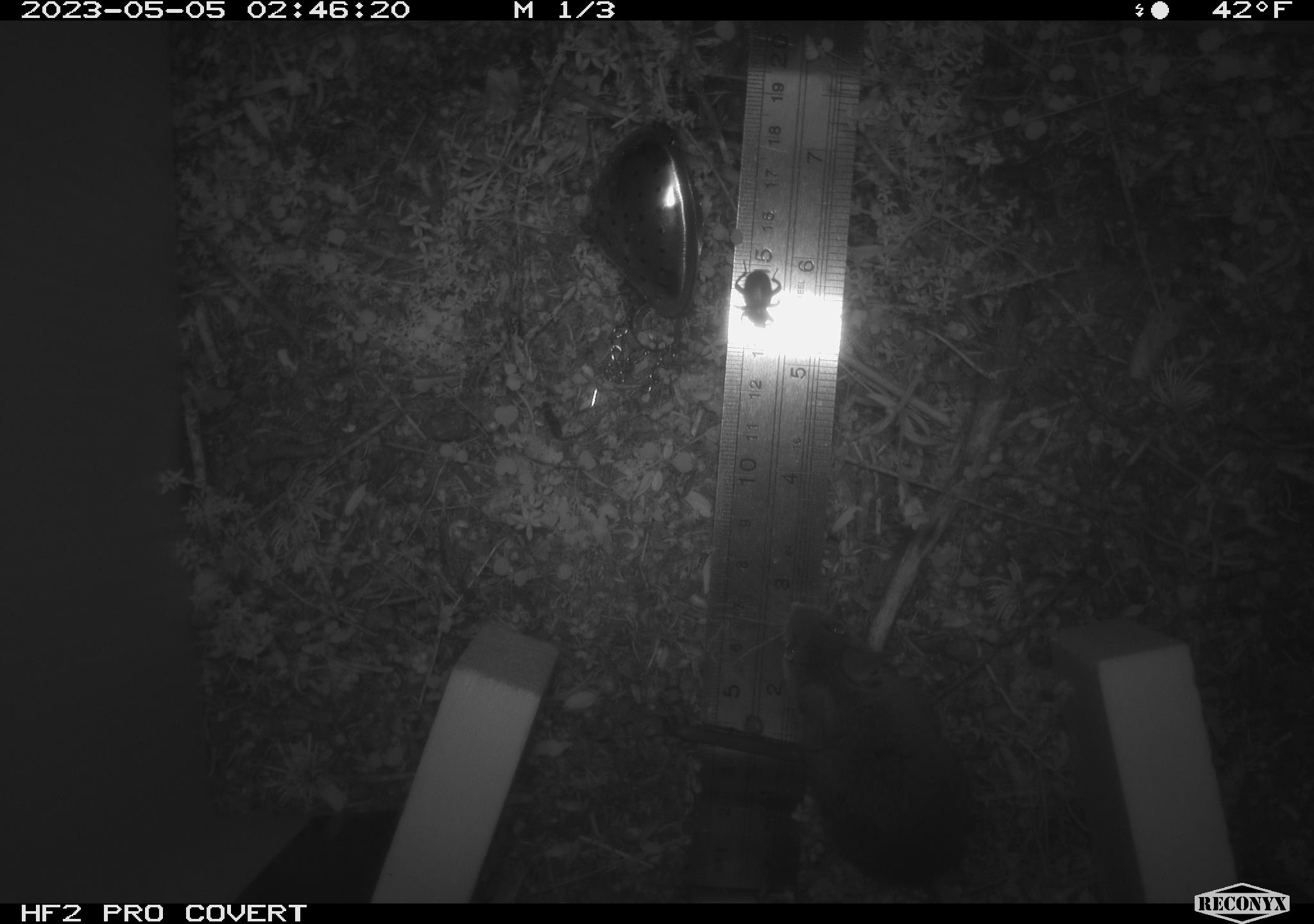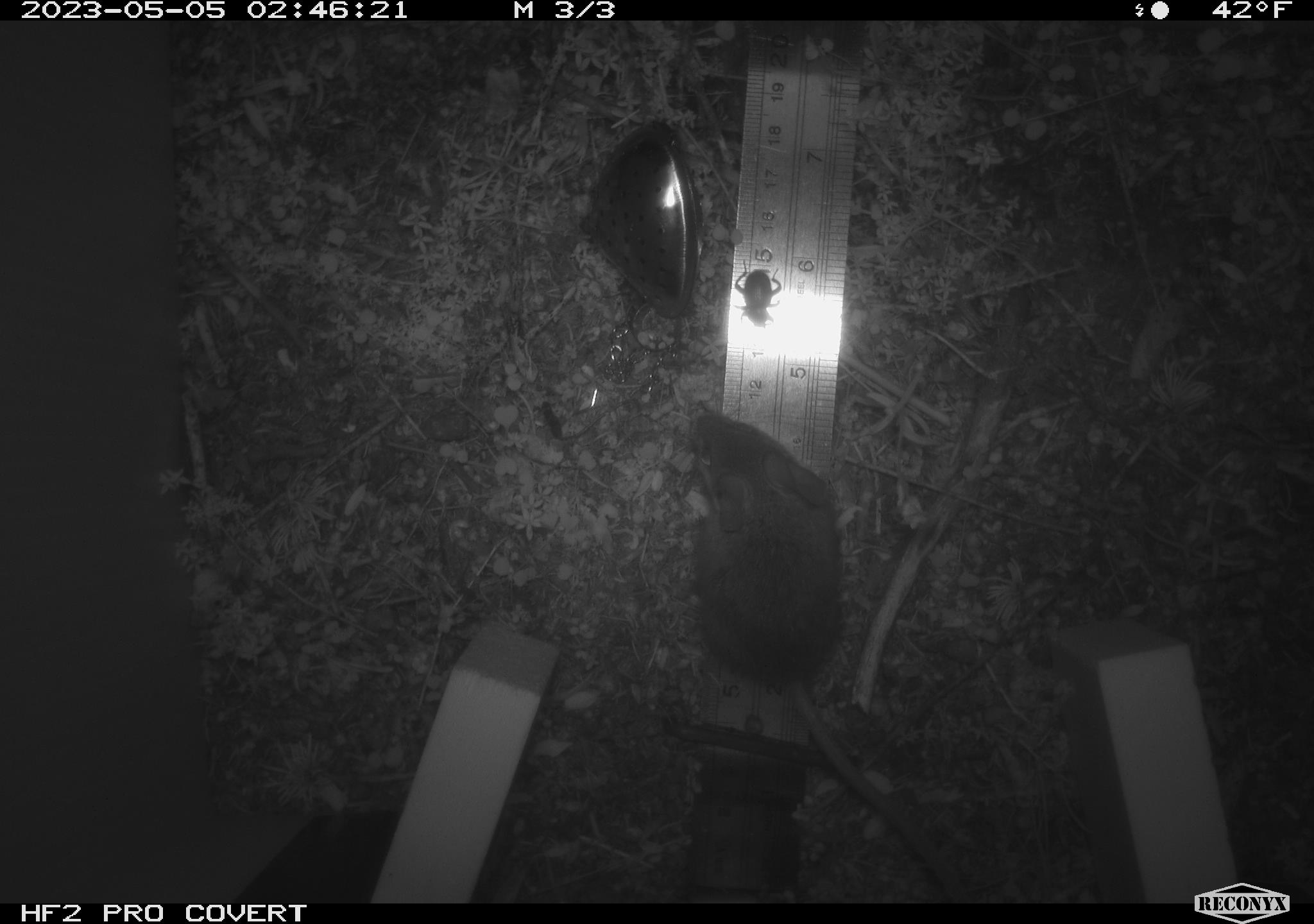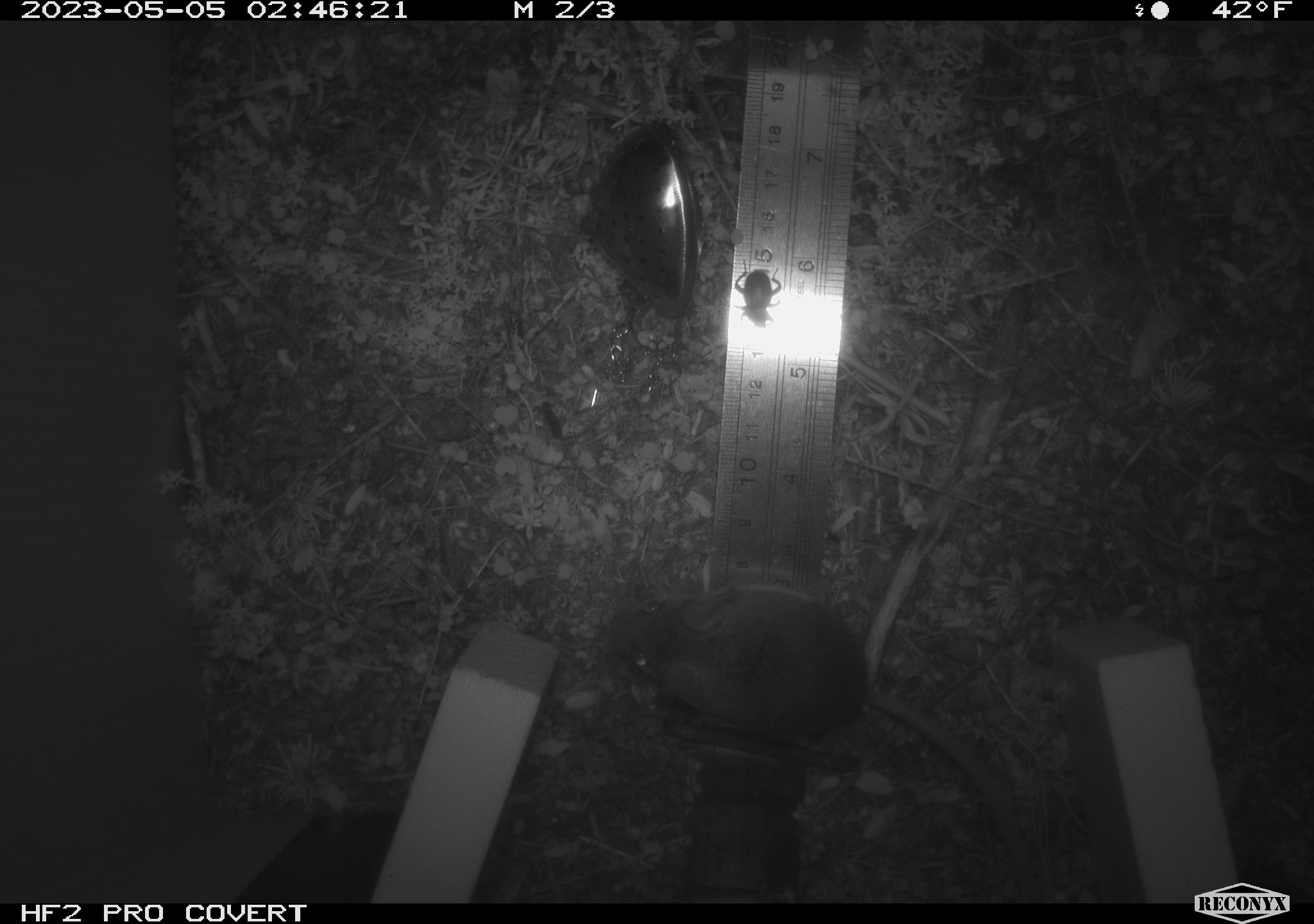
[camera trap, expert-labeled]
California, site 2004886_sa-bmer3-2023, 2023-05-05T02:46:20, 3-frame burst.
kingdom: Animalia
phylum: Chordata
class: Mammalia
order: Rodentia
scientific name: Rodentia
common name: mouse species